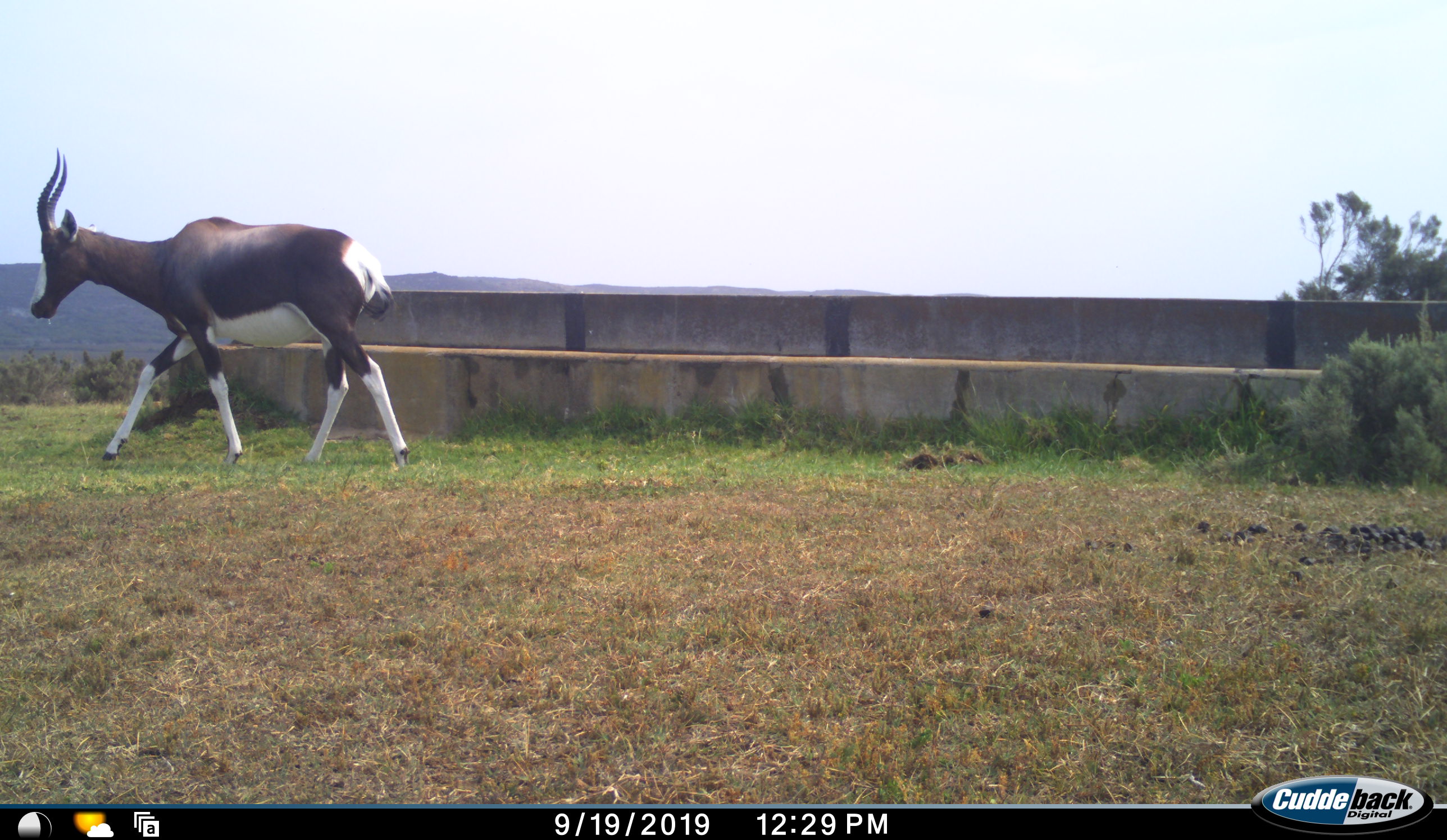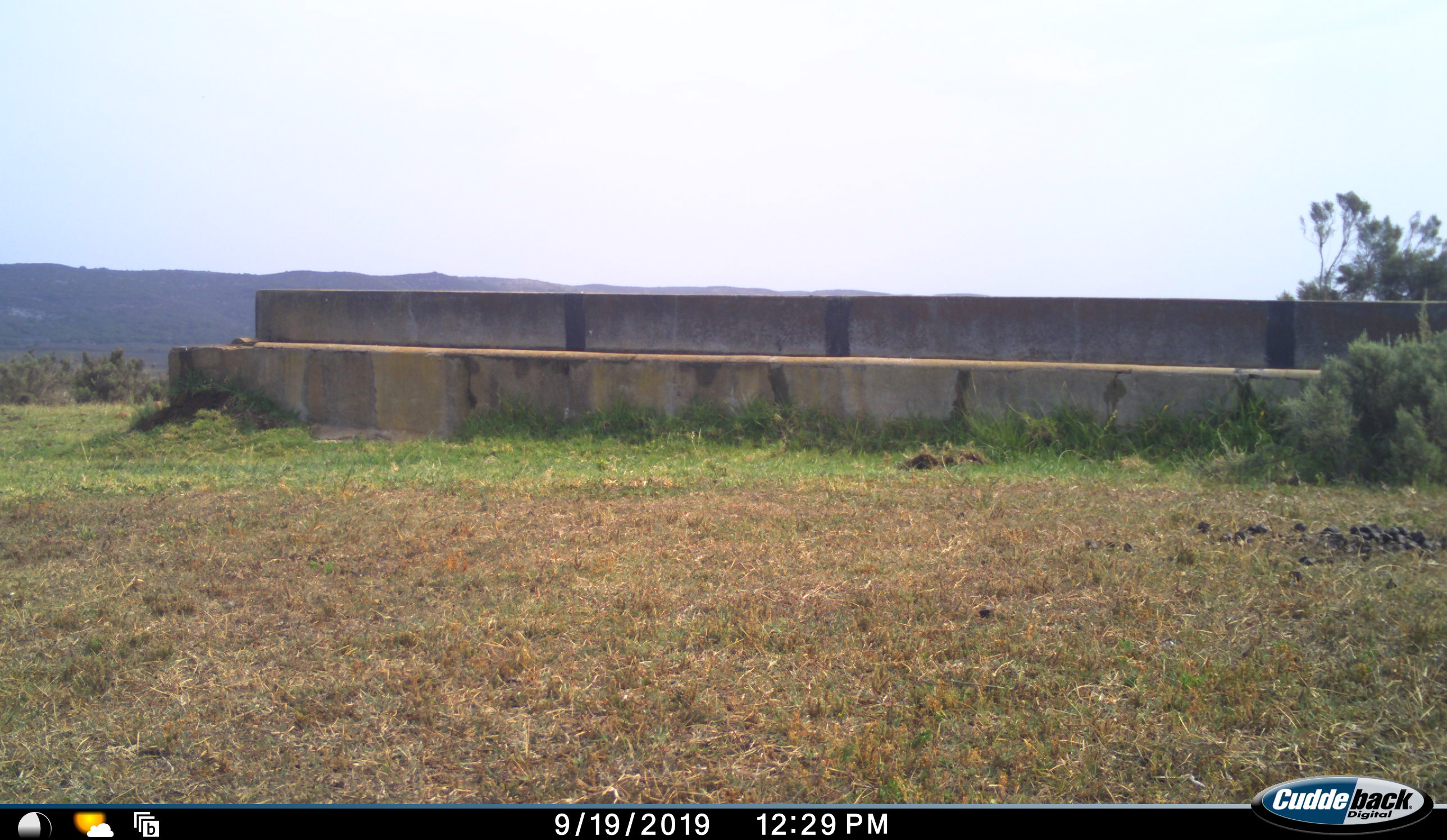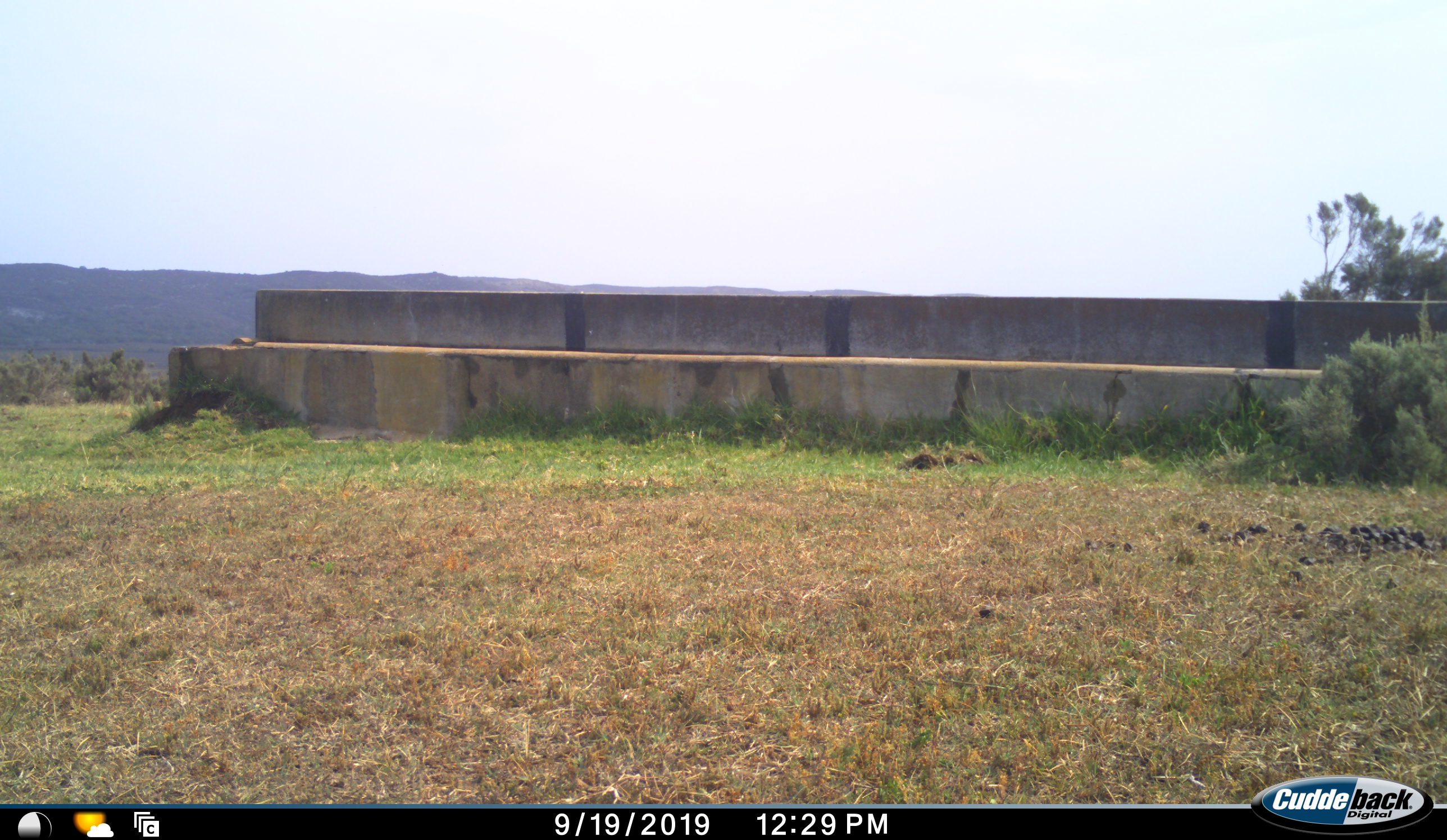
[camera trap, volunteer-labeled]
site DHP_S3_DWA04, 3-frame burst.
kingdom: Animalia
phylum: Chordata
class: Mammalia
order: Artiodactyla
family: Bovidae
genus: Damaliscus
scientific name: Damaliscus pygargus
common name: bontebok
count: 1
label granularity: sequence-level